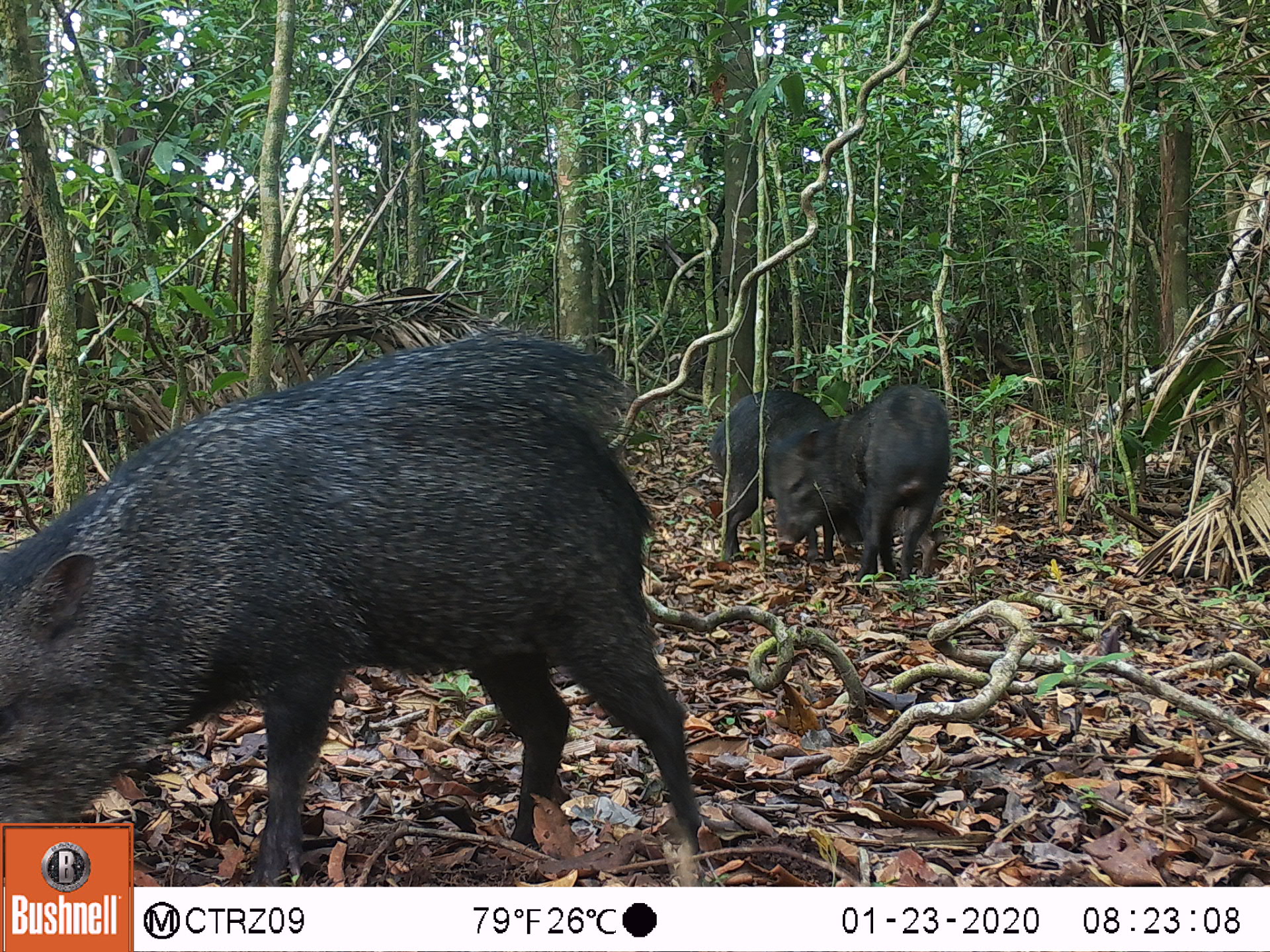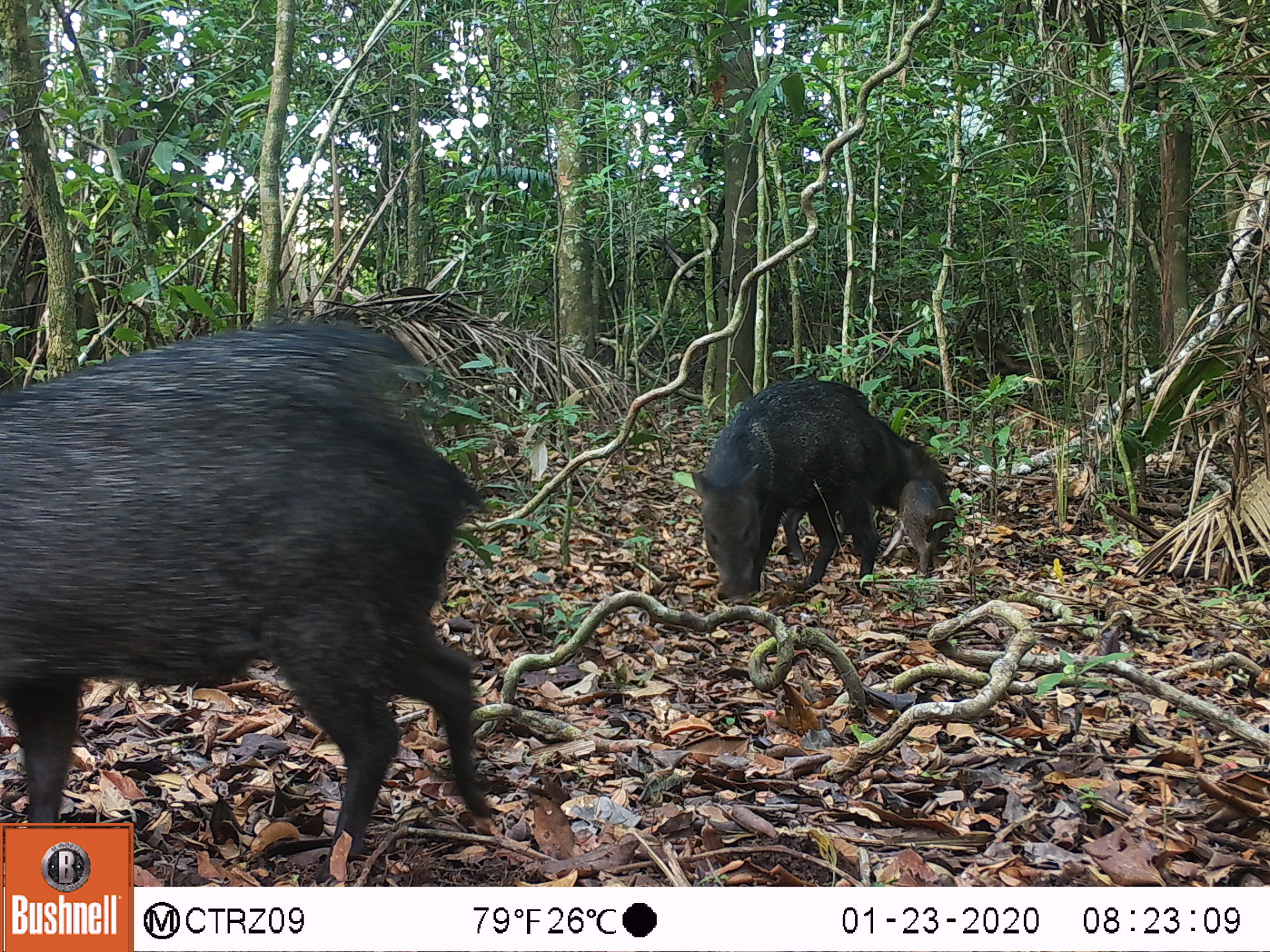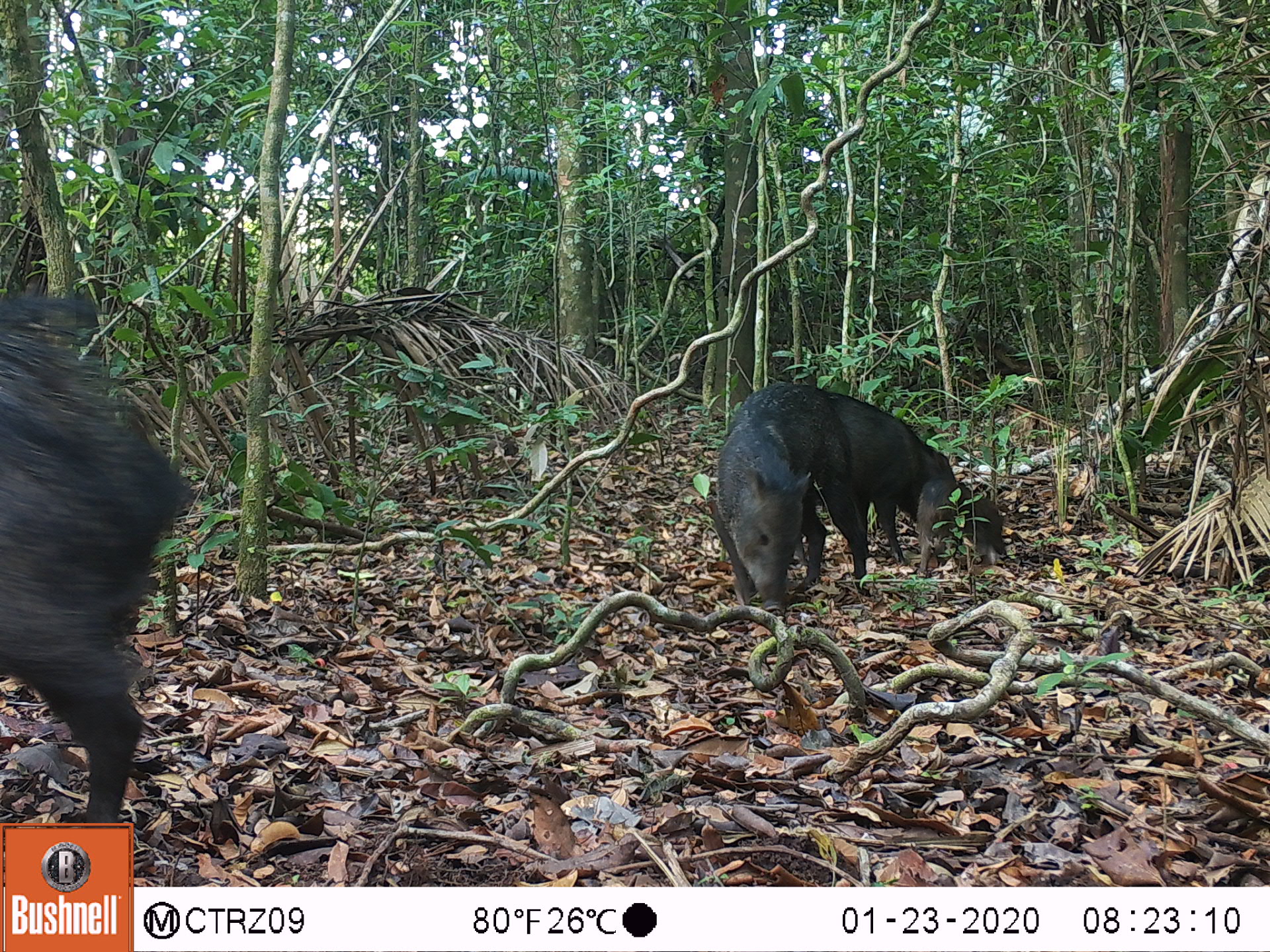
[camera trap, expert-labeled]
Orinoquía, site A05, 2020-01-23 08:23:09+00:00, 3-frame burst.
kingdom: Animalia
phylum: Chordata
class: Mammalia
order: Artiodactyla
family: Tayassuidae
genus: Pecari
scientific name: Pecari tajacu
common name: collared peccary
Collared peccary (Pecari tajacu).